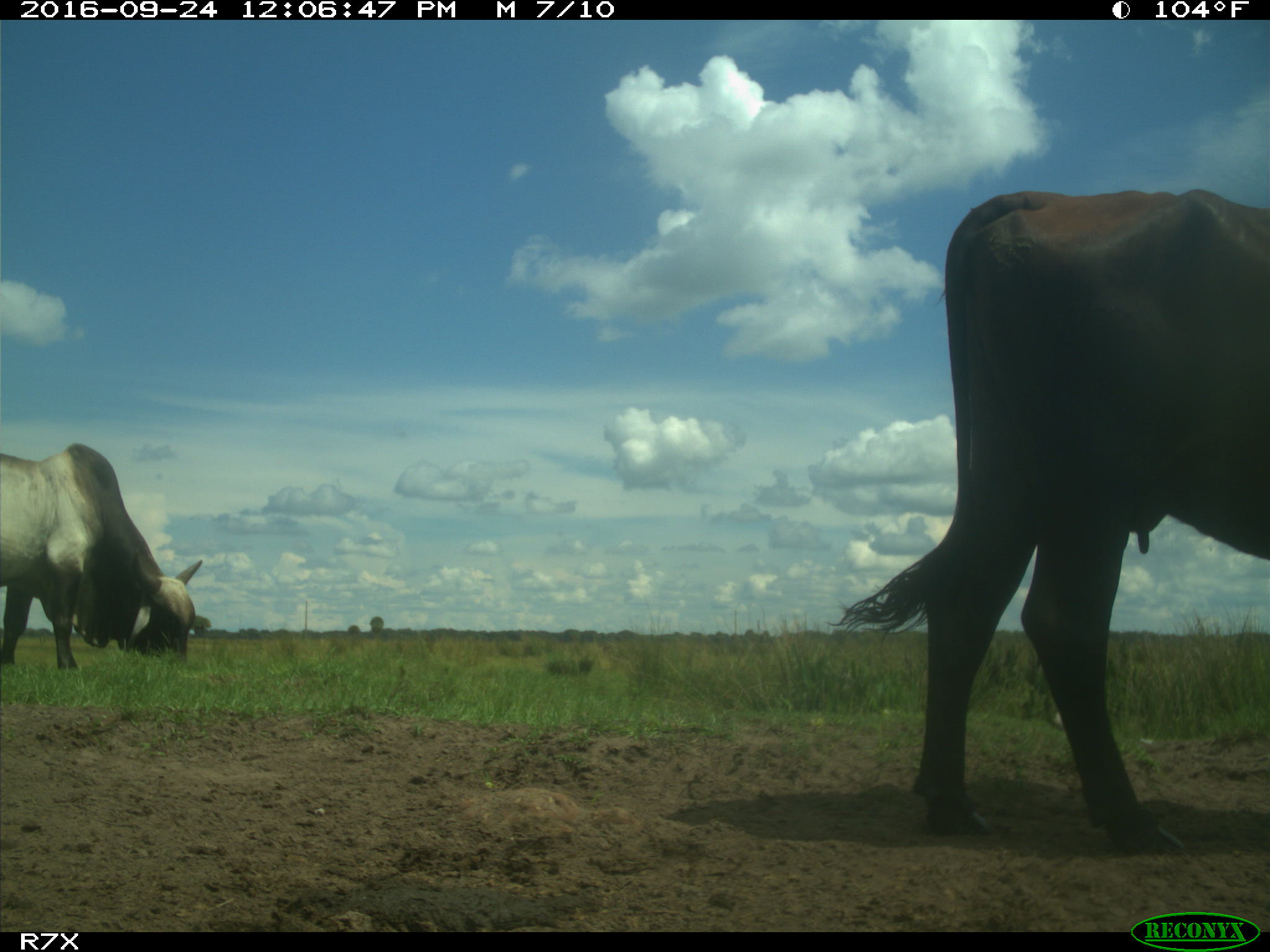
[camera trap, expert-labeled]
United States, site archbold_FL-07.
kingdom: Animalia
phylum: Chordata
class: Mammalia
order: Artiodactyla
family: Bovidae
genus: Bos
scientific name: Bos taurus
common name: domestic cow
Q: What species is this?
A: Bos taurus (domestic cow).